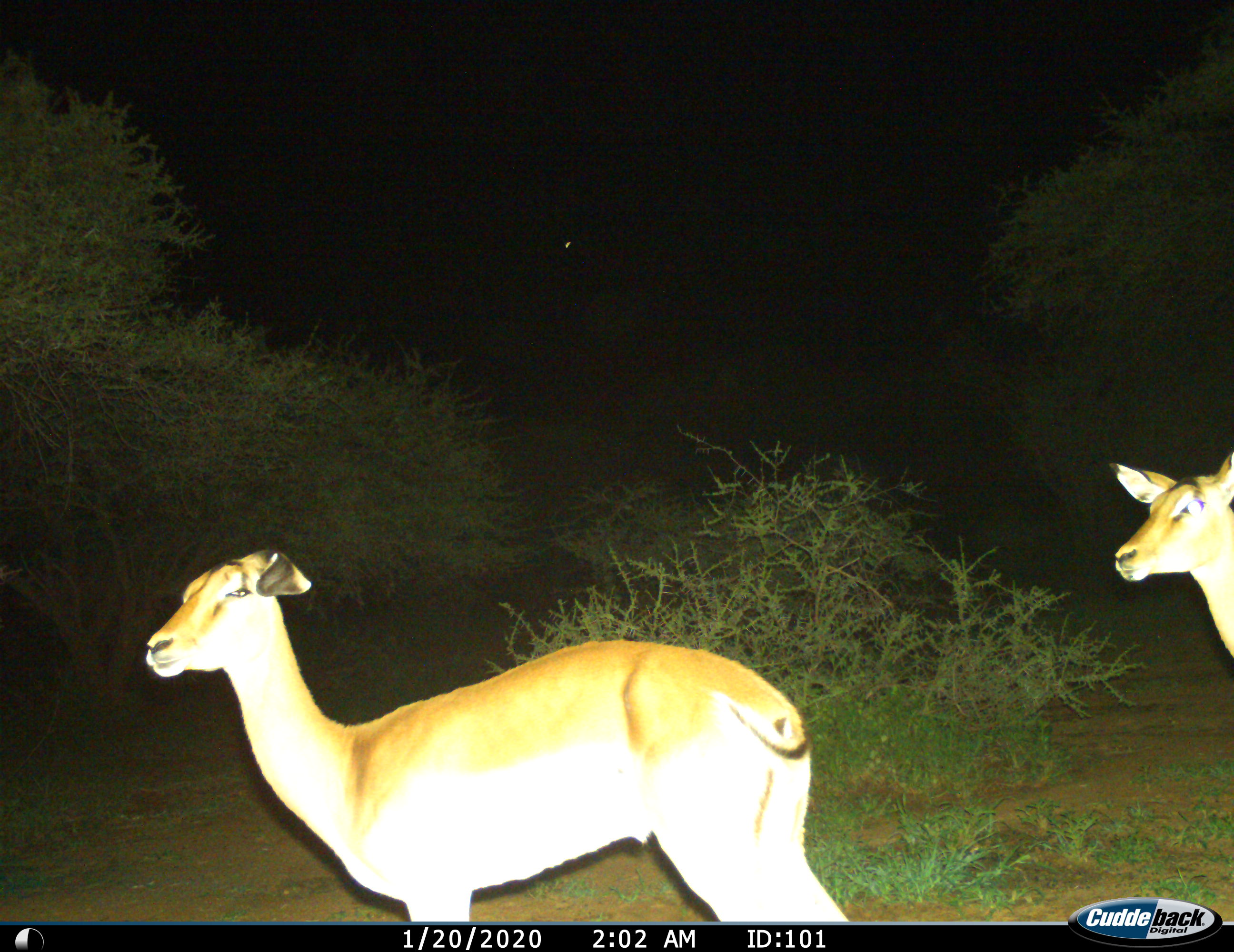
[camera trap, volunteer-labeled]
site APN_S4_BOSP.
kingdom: Animalia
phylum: Chordata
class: Mammalia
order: Artiodactyla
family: Bovidae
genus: Aepyceros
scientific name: Aepyceros melampus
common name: impala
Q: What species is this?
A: Impala (Aepyceros melampus).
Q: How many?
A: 2.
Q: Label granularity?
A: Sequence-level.